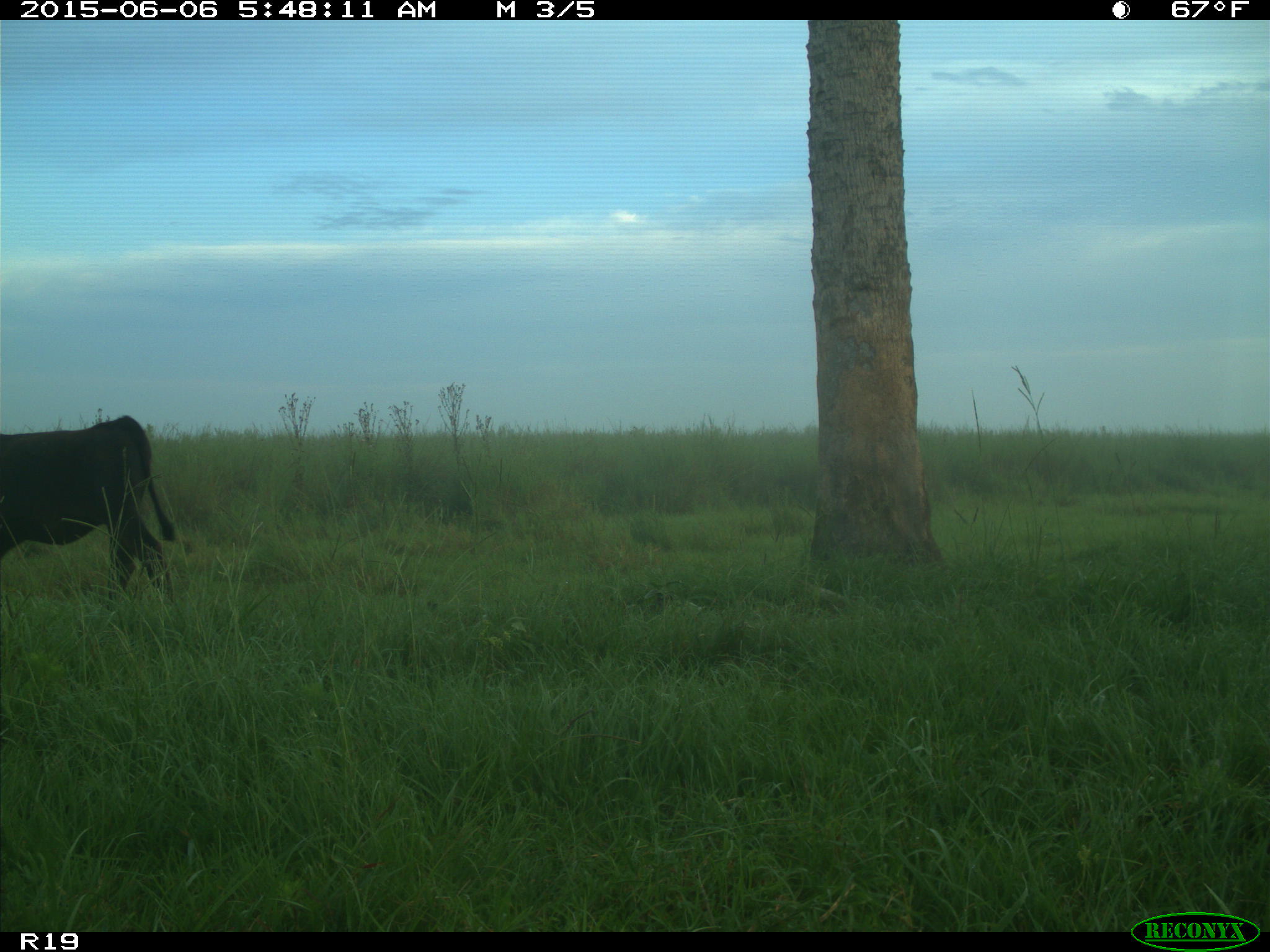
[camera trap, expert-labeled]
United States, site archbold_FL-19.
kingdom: Animalia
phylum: Chordata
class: Mammalia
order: Artiodactyla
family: Bovidae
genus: Bos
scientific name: Bos taurus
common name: domestic cow